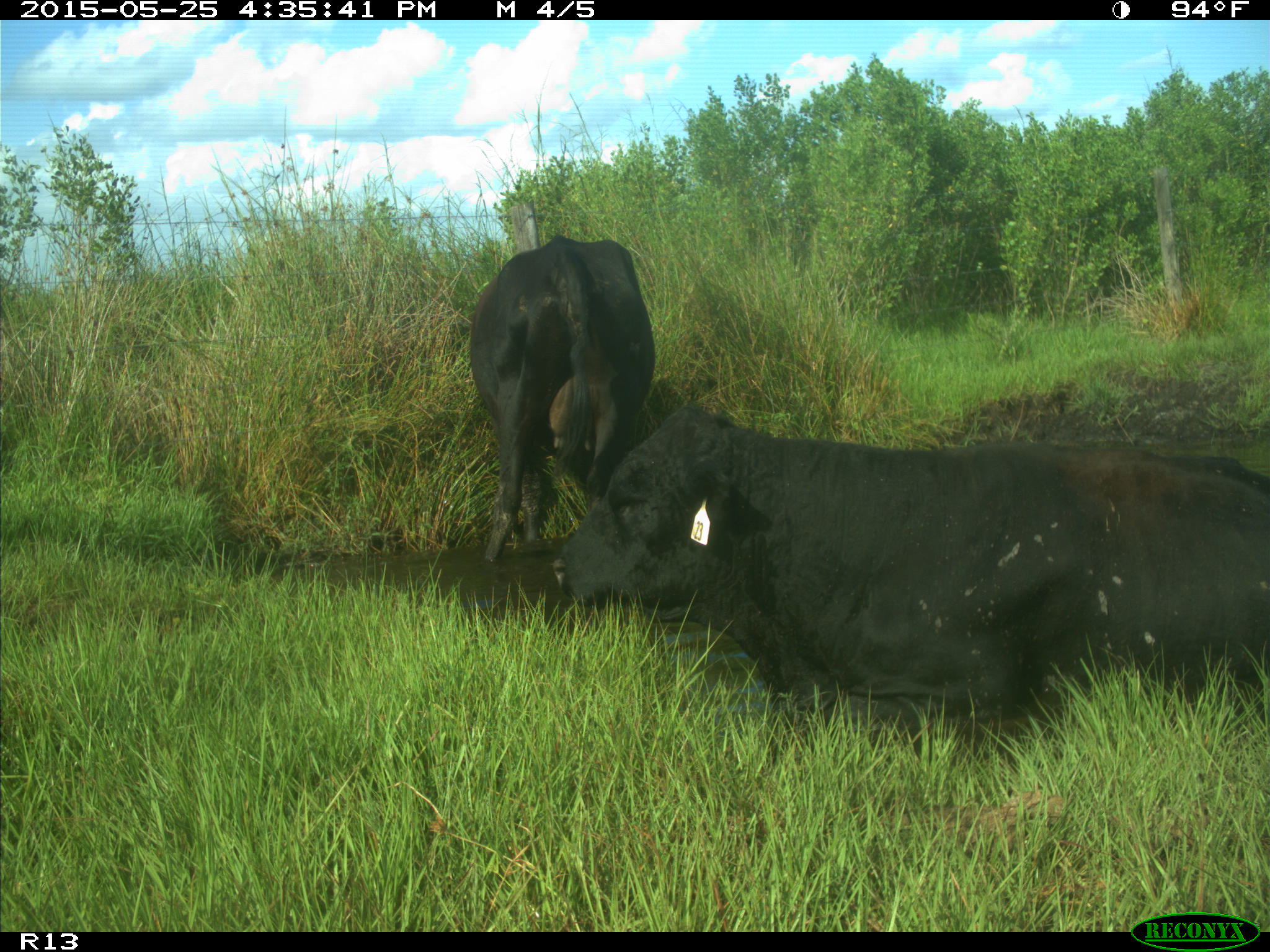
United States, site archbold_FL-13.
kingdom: Animalia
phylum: Chordata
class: Mammalia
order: Artiodactyla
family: Bovidae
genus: Bos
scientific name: Bos taurus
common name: domestic cow